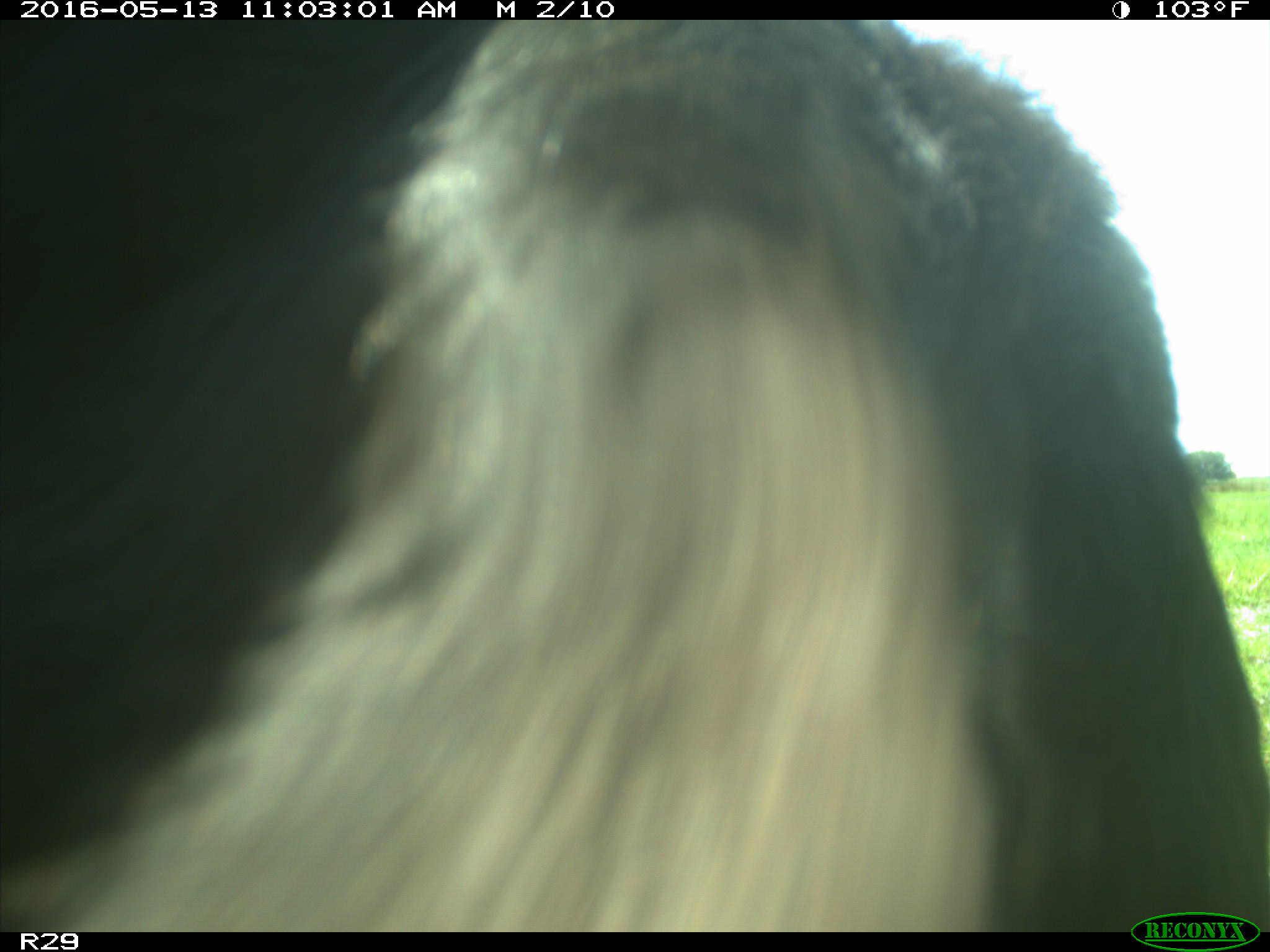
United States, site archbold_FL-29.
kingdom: Animalia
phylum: Chordata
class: Mammalia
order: Artiodactyla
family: Bovidae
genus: Bos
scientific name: Bos taurus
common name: domestic cow